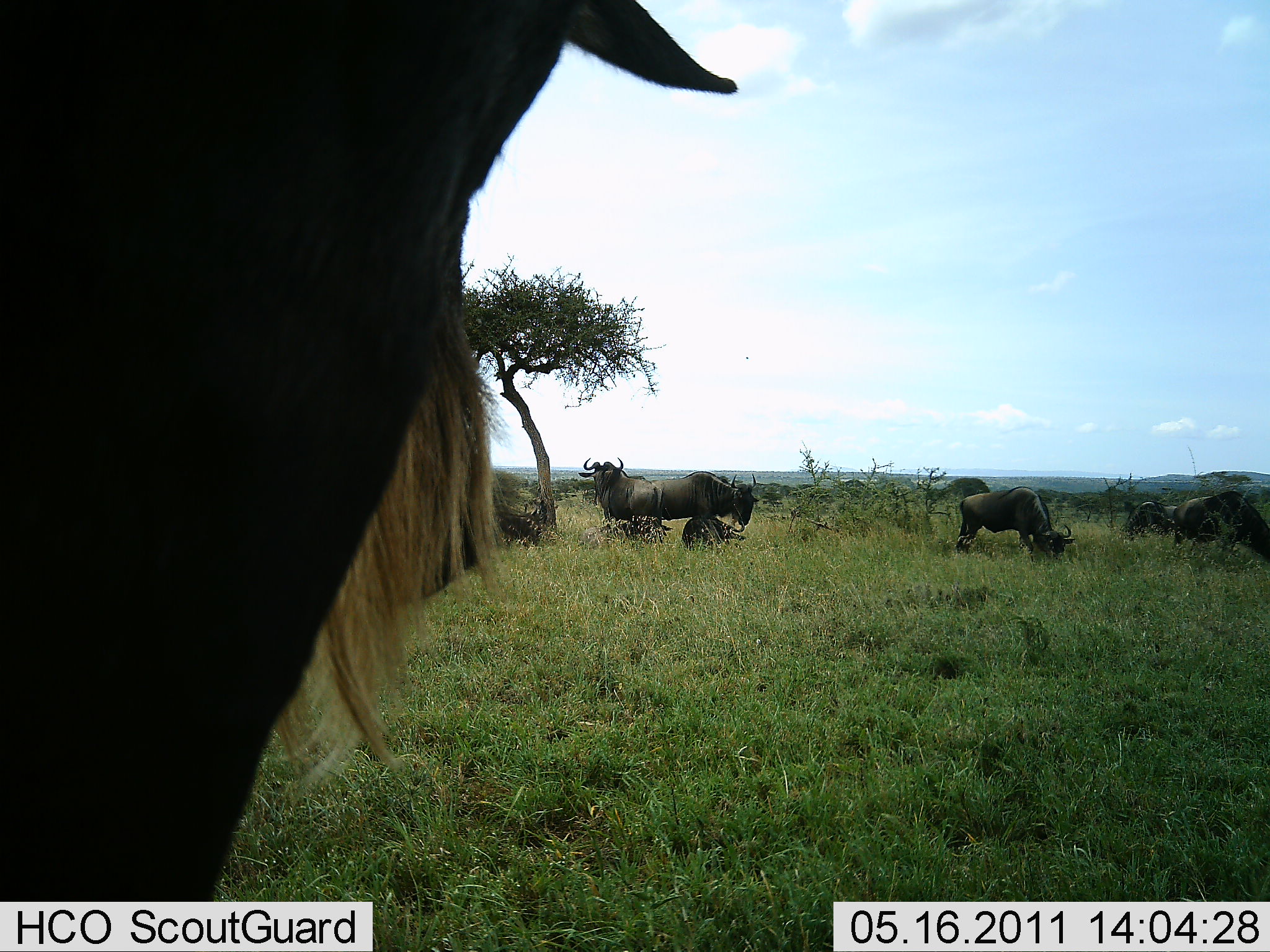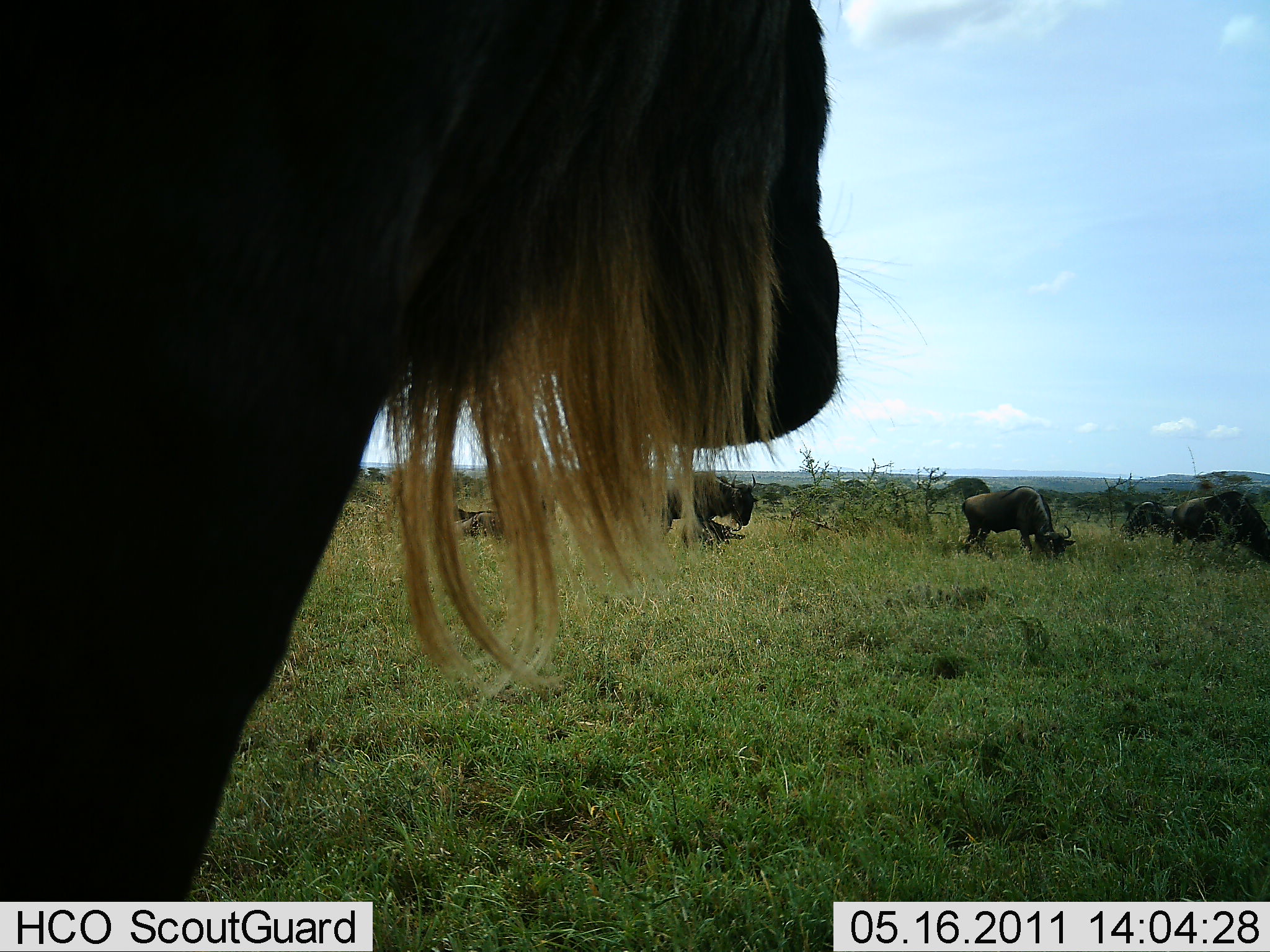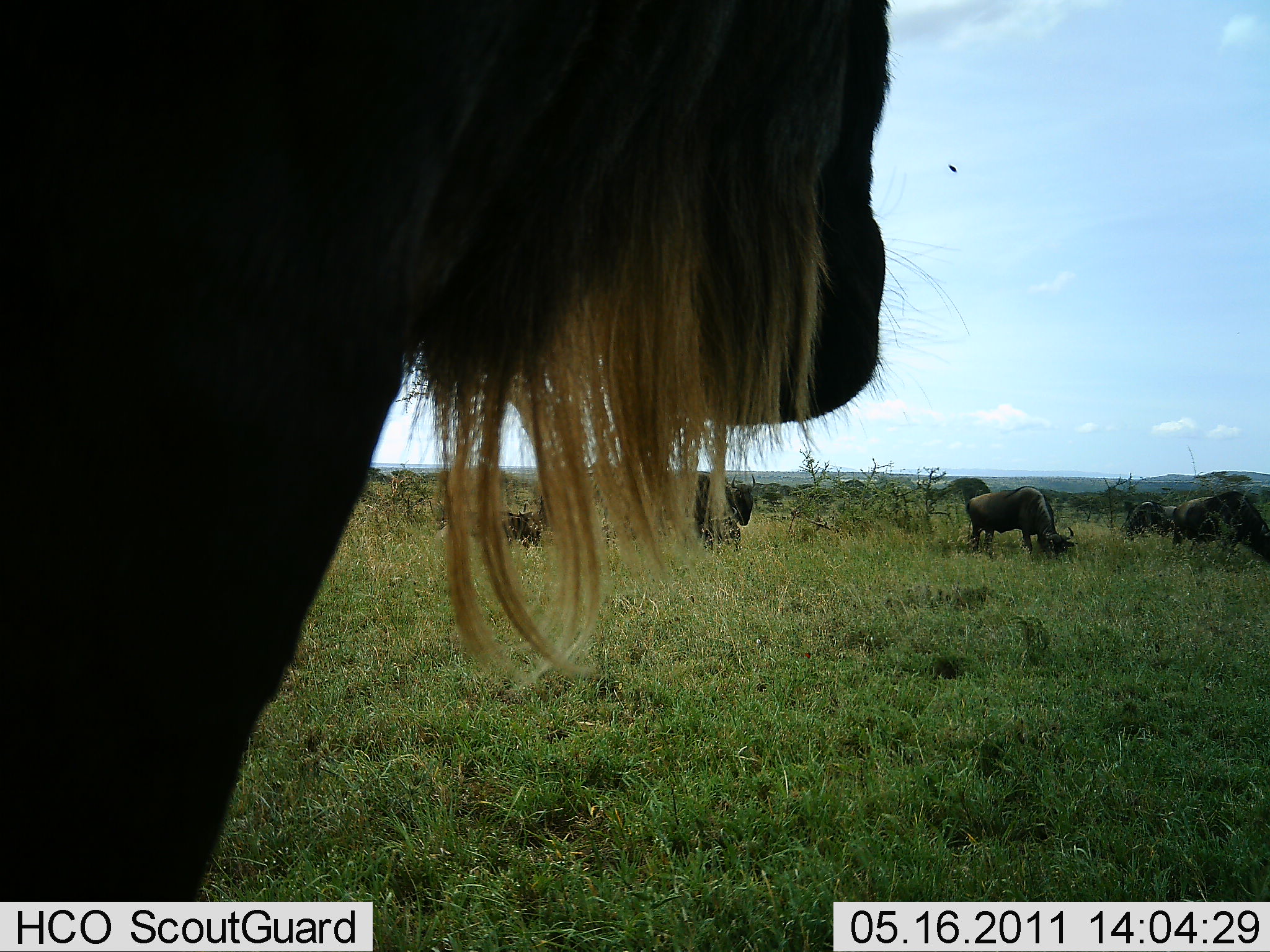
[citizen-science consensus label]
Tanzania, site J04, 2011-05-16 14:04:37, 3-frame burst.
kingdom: Animalia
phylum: Chordata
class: Mammalia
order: Artiodactyla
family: Bovidae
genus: Connochaetes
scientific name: Connochaetes taurinus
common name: blue wildebeest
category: wildebeest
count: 8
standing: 69%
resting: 62%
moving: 8%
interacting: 8%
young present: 0%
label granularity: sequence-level